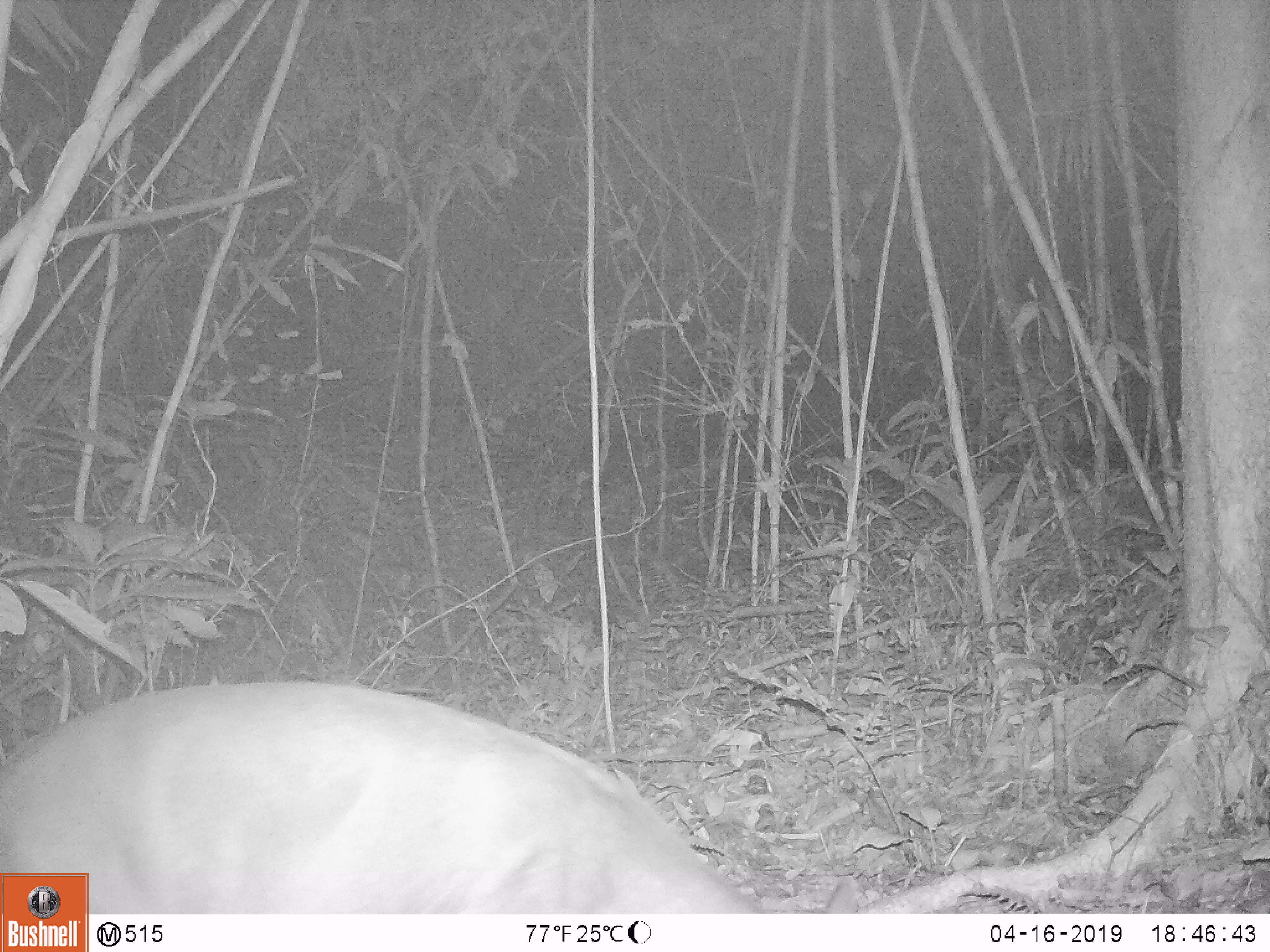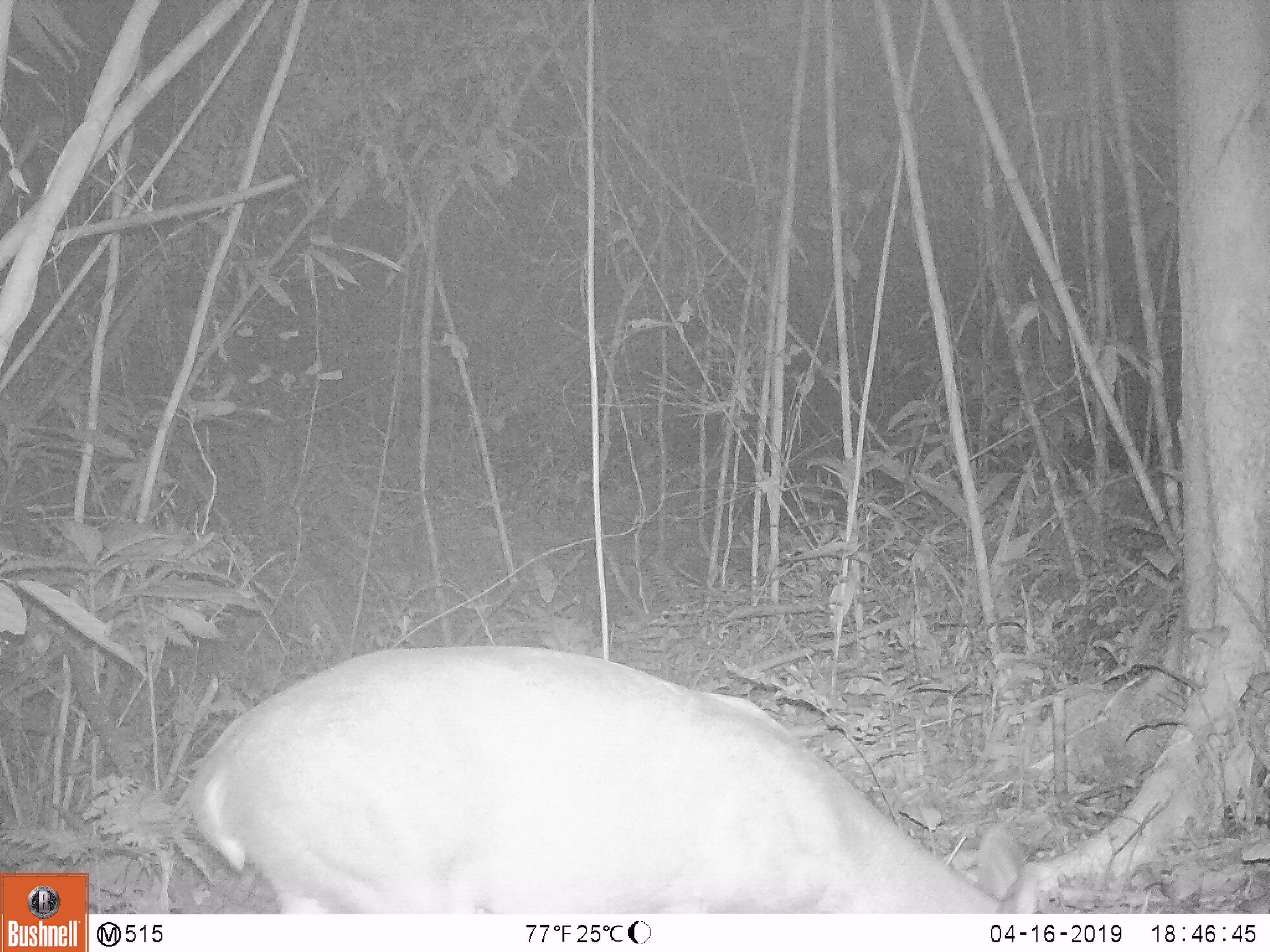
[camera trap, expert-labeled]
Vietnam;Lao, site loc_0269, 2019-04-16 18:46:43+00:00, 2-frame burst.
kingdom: Animalia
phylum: Chordata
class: Mammalia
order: Artiodactyla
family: Cervidae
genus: Muntiacus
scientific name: Muntiacus vuquangensis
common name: large-antlered muntjac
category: large antlered muntjac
Large antlered muntjac (large-antlered muntjac) (Muntiacus vuquangensis). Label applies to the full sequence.